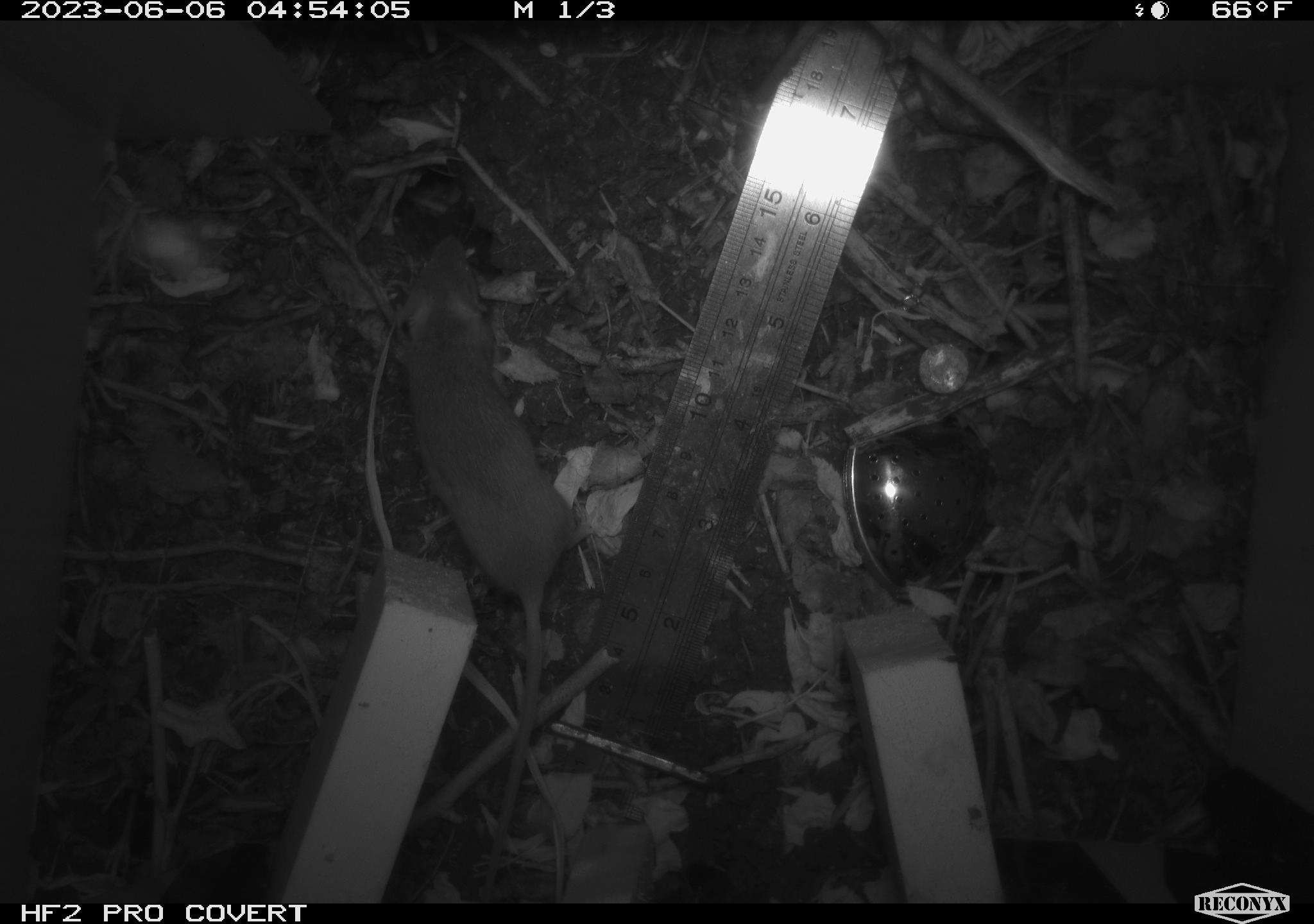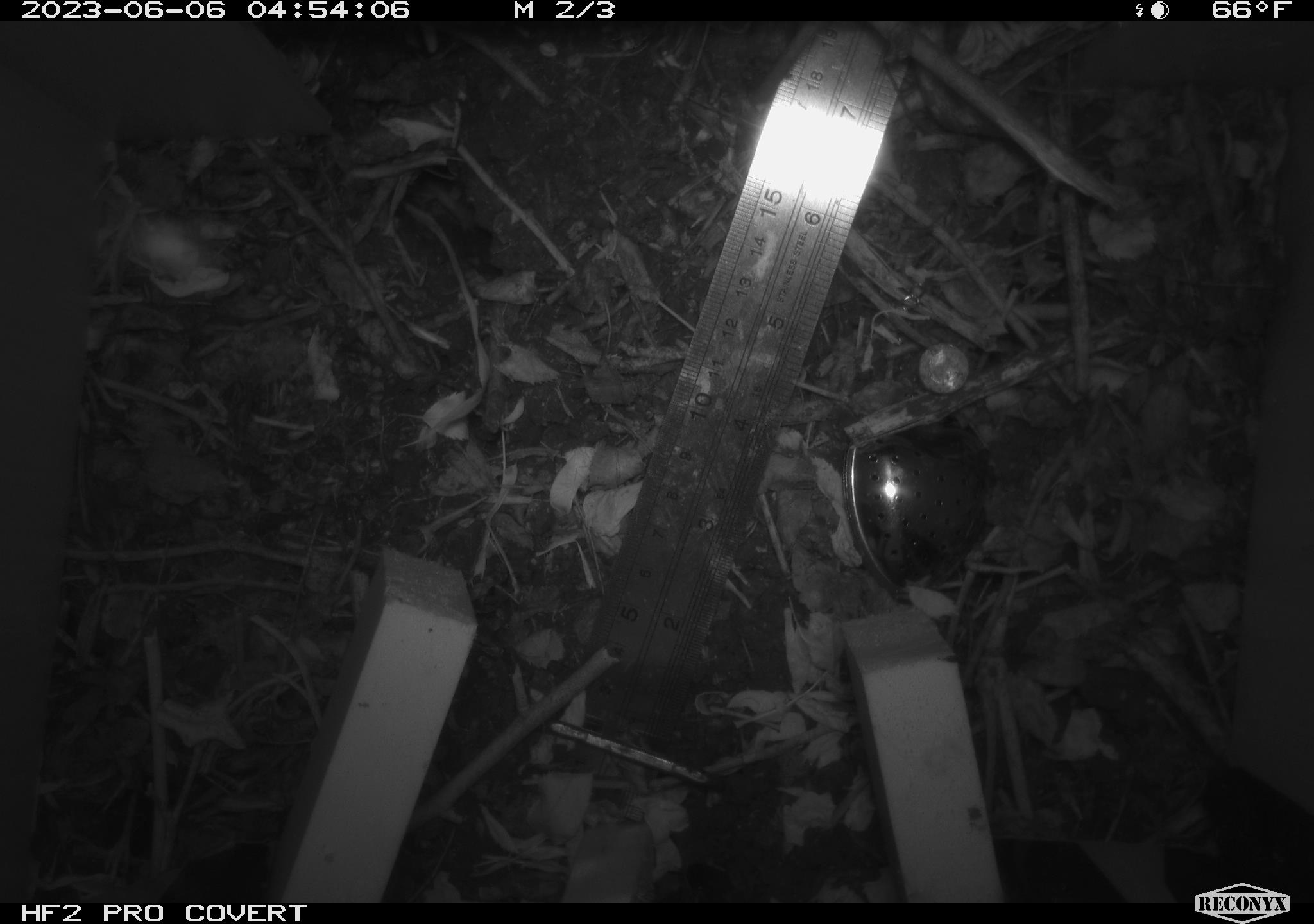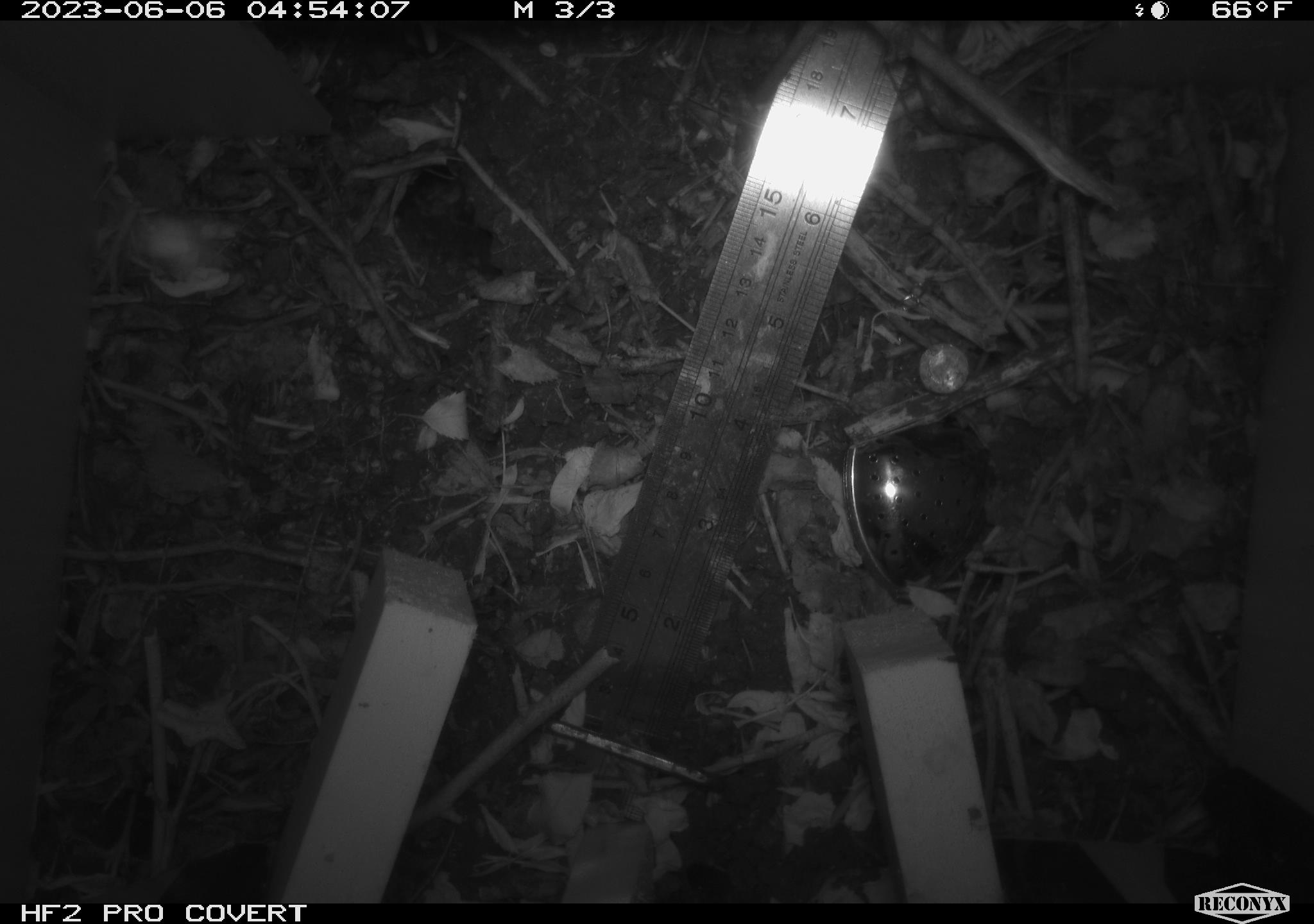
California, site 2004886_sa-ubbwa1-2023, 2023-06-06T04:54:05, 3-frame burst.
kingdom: Animalia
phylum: Chordata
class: Mammalia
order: Rodentia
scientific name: Rodentia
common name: rodent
Rodent (Rodentia).